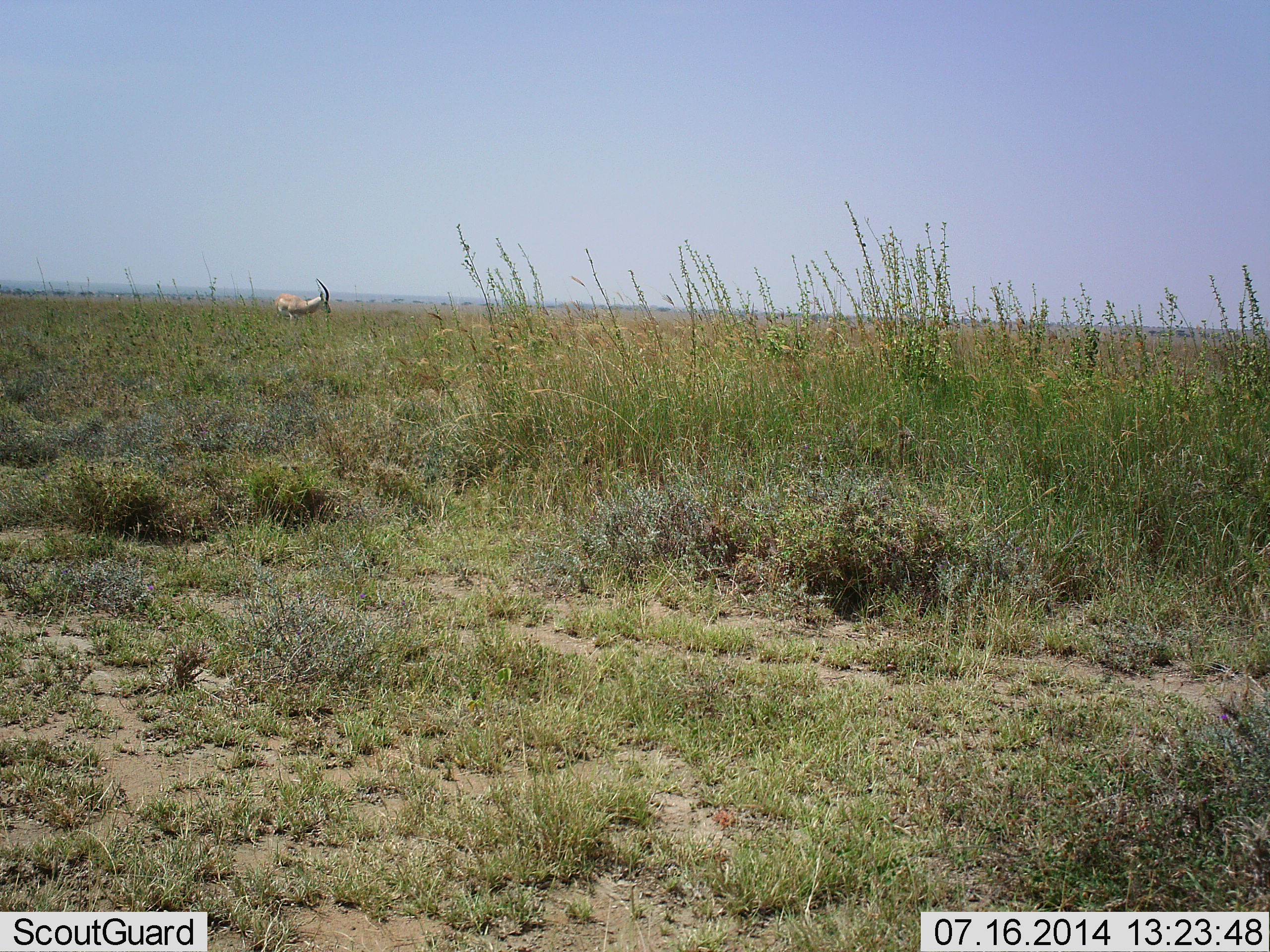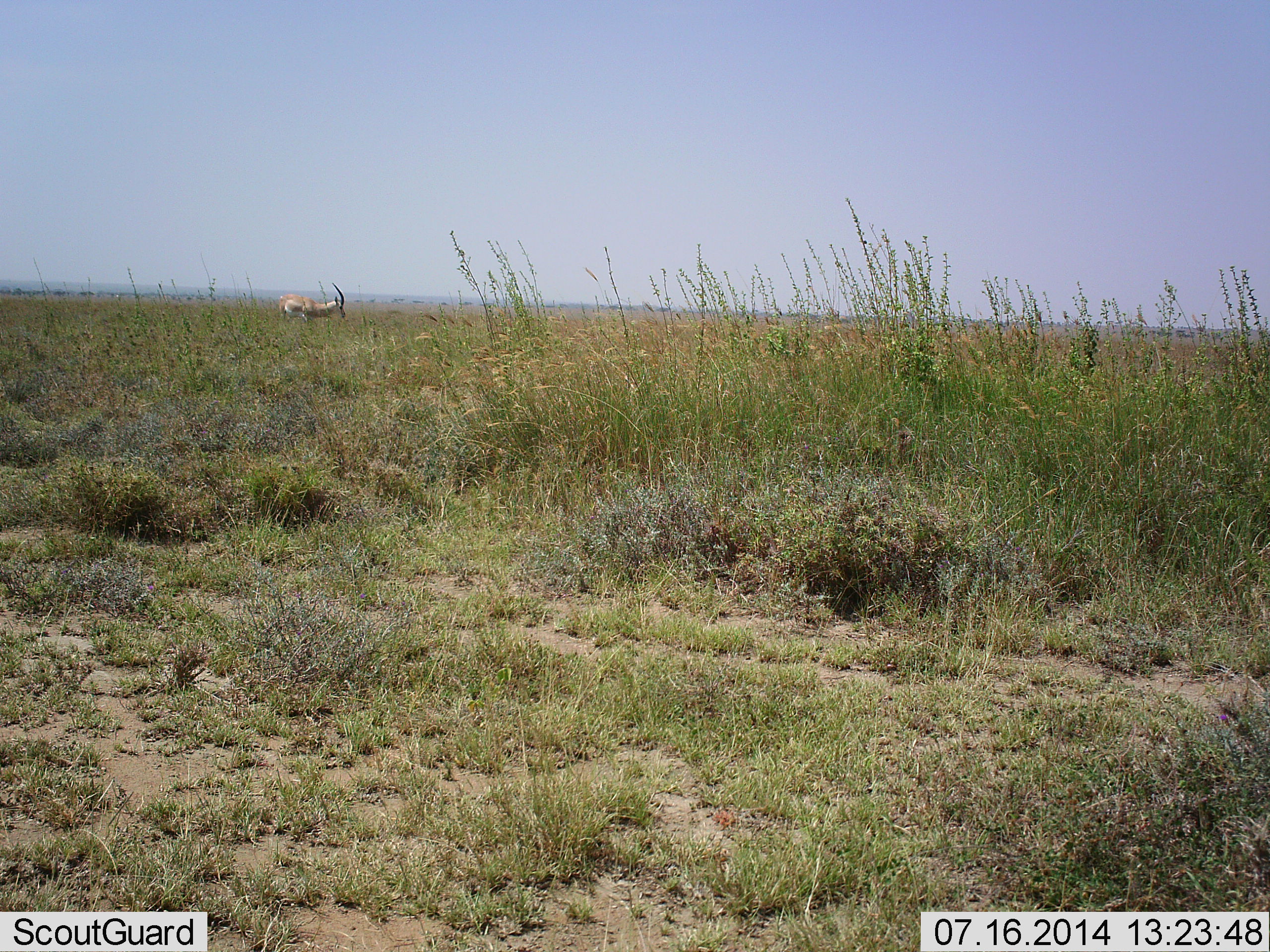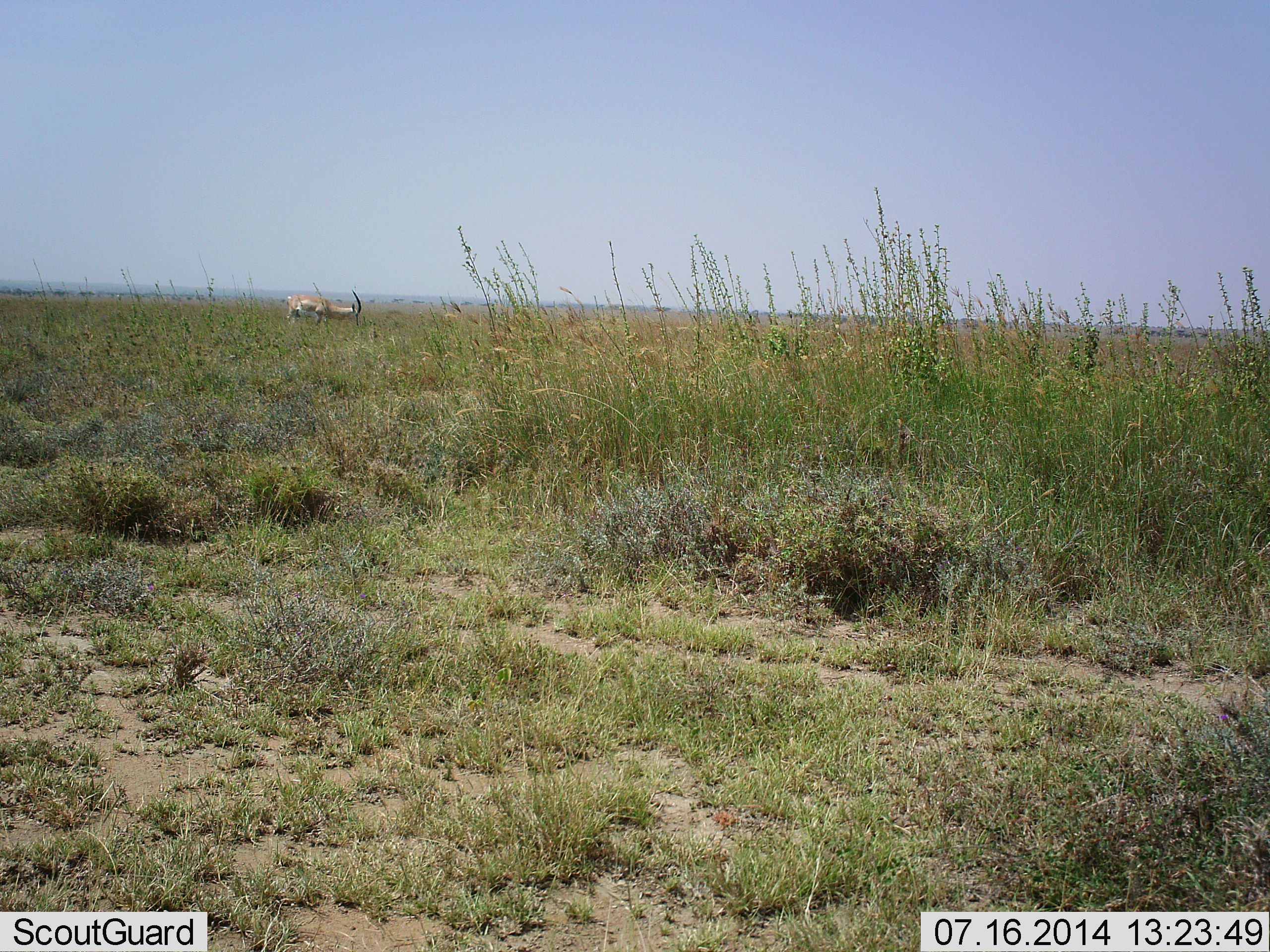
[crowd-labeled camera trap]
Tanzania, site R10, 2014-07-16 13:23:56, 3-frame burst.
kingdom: Animalia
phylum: Chordata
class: Mammalia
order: Artiodactyla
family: Bovidae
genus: Eudorcas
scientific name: Eudorcas thomsonii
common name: thomson's gazelle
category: gazellethomsons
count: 1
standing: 33%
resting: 0%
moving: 56%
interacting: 0%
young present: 0%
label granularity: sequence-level